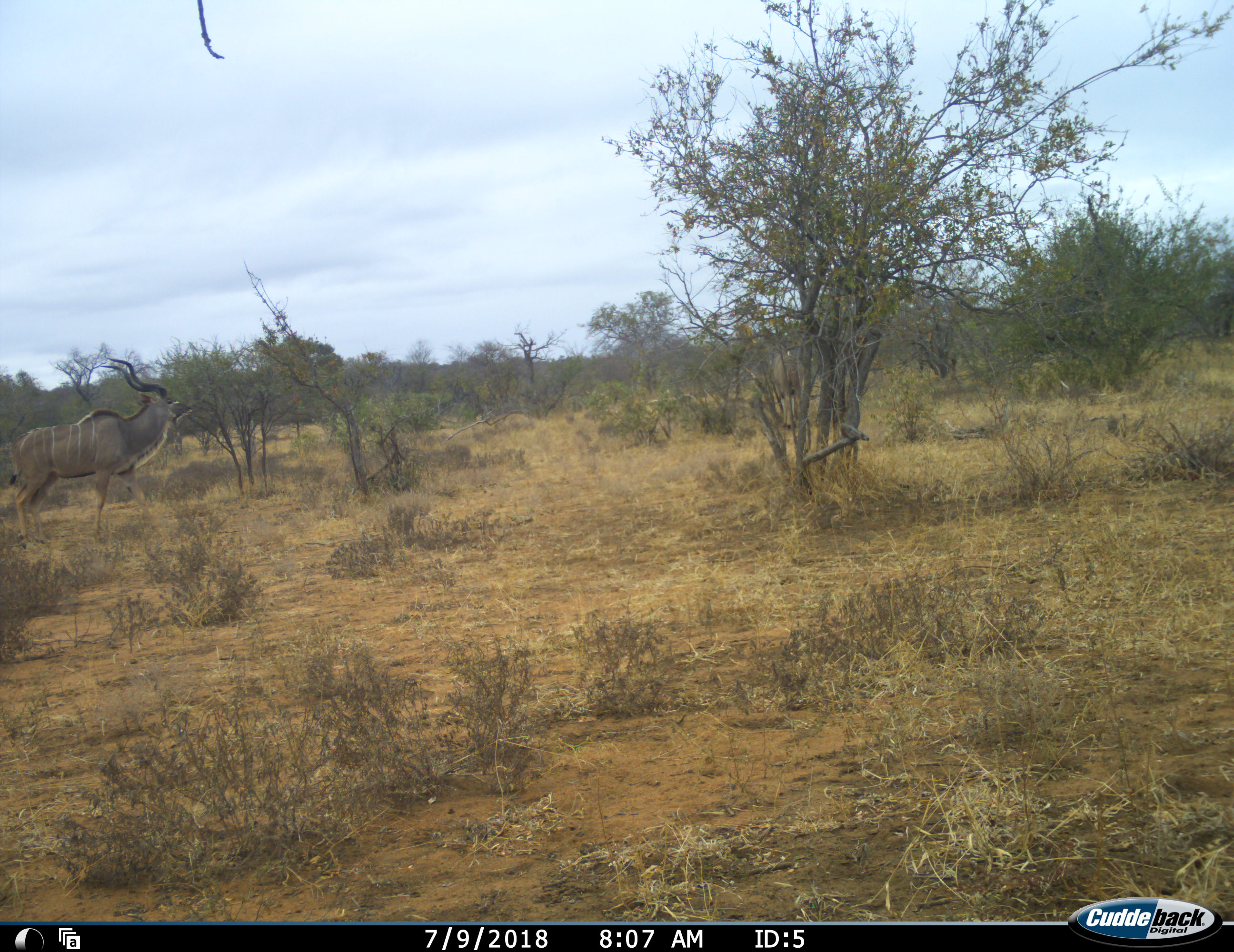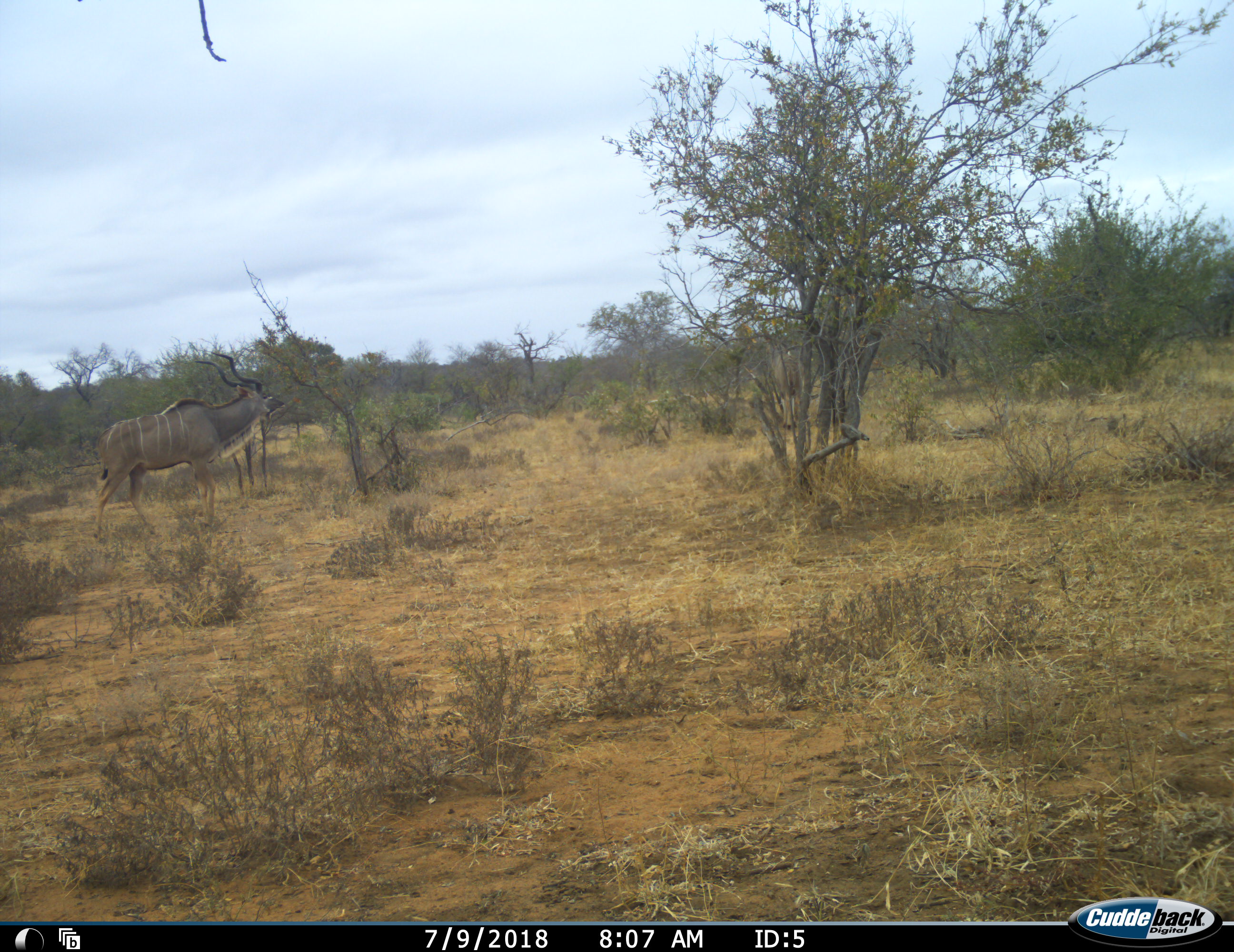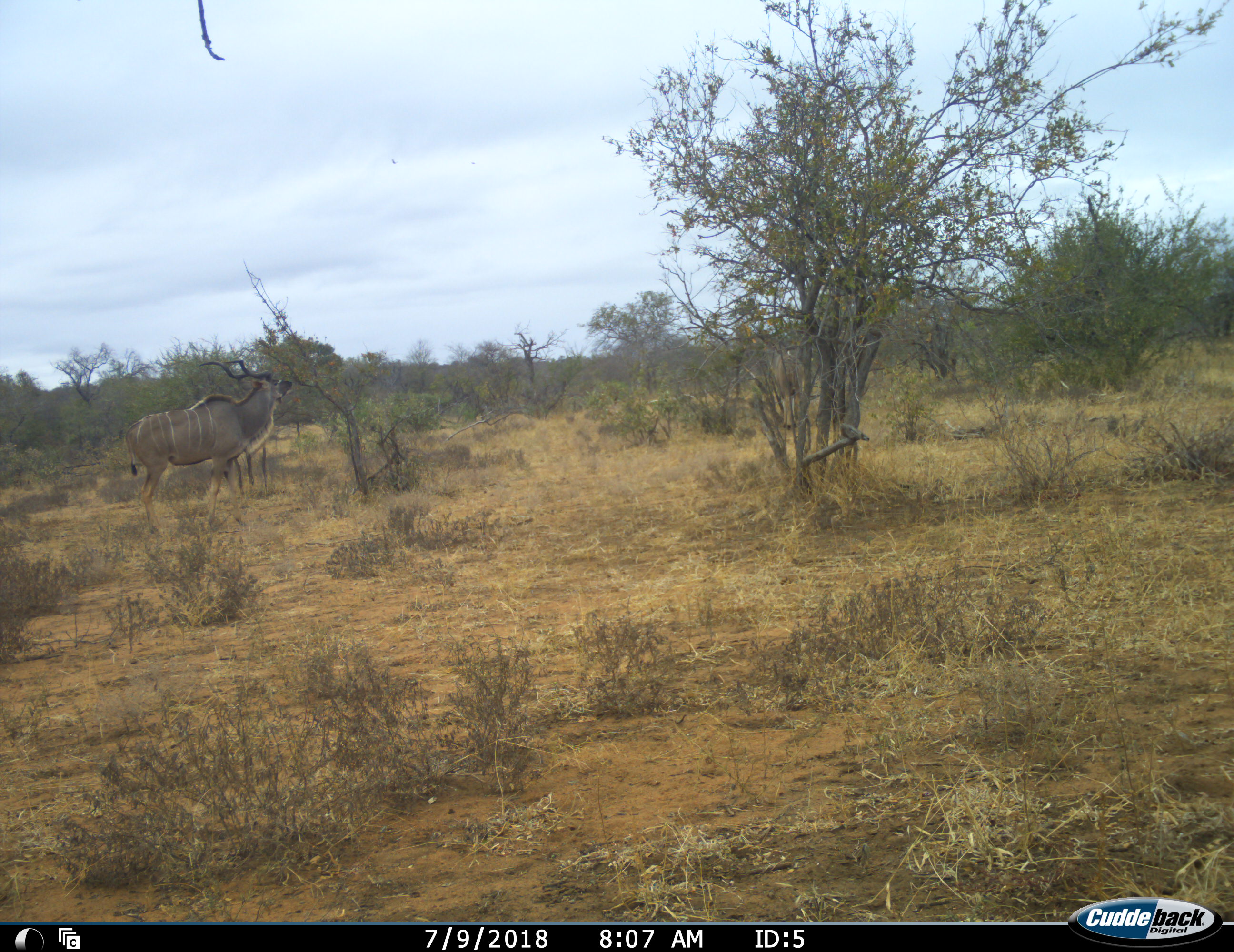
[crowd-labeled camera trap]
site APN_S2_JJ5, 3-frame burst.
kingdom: Animalia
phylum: Chordata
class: Mammalia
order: Artiodactyla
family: Bovidae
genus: Tragelaphus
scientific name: Tragelaphus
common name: kudu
Kudu (Tragelaphus), count 1. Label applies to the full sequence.